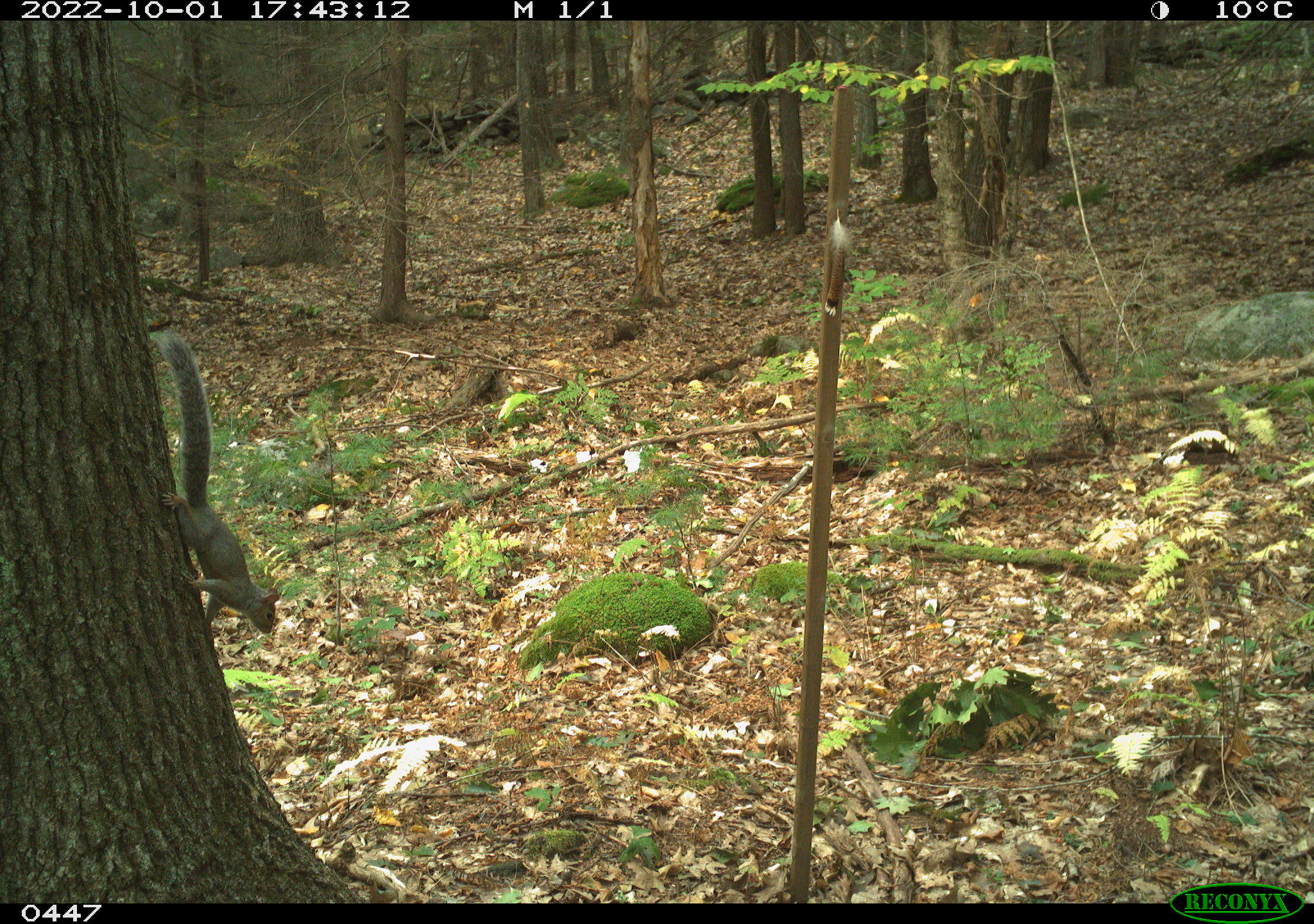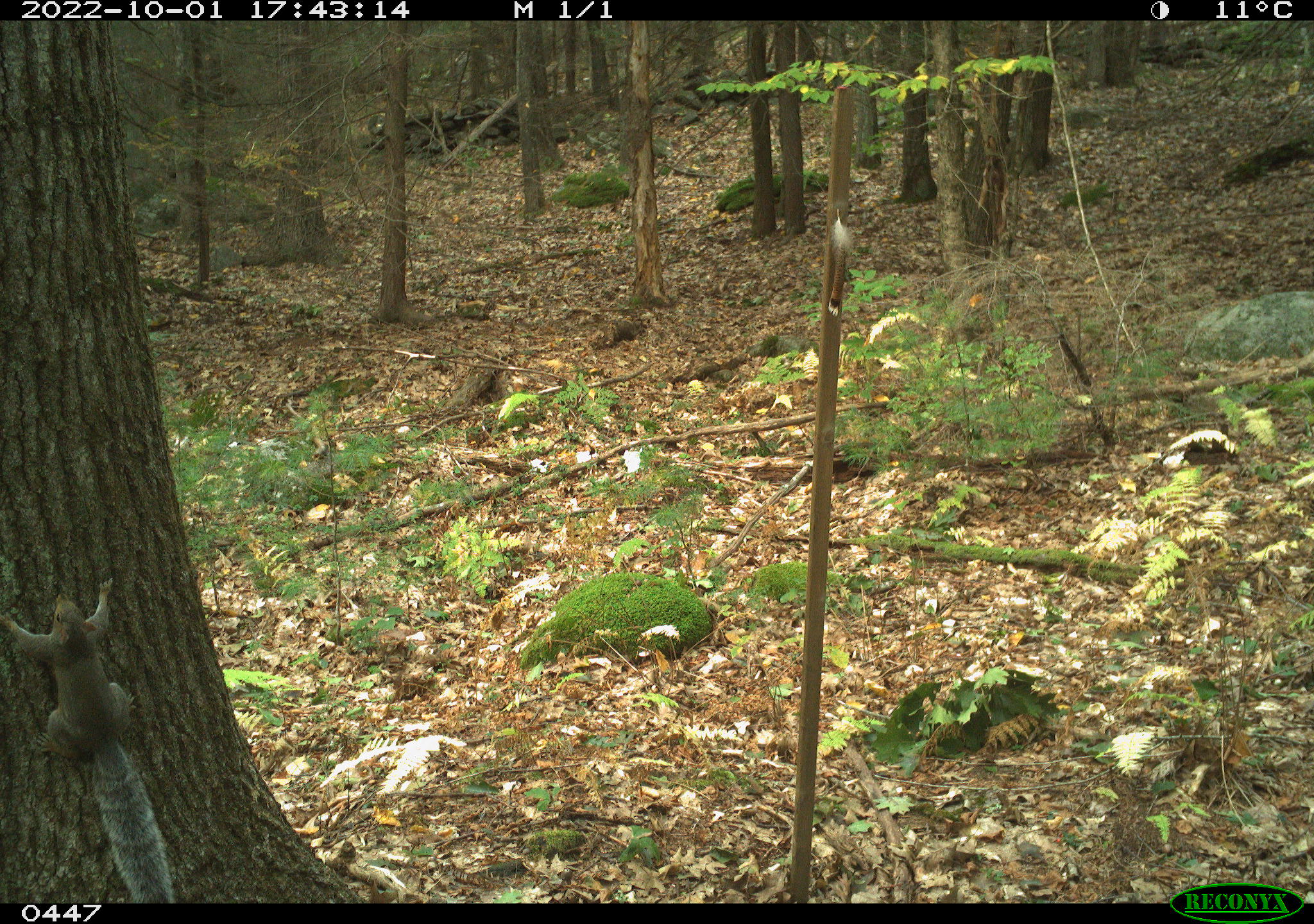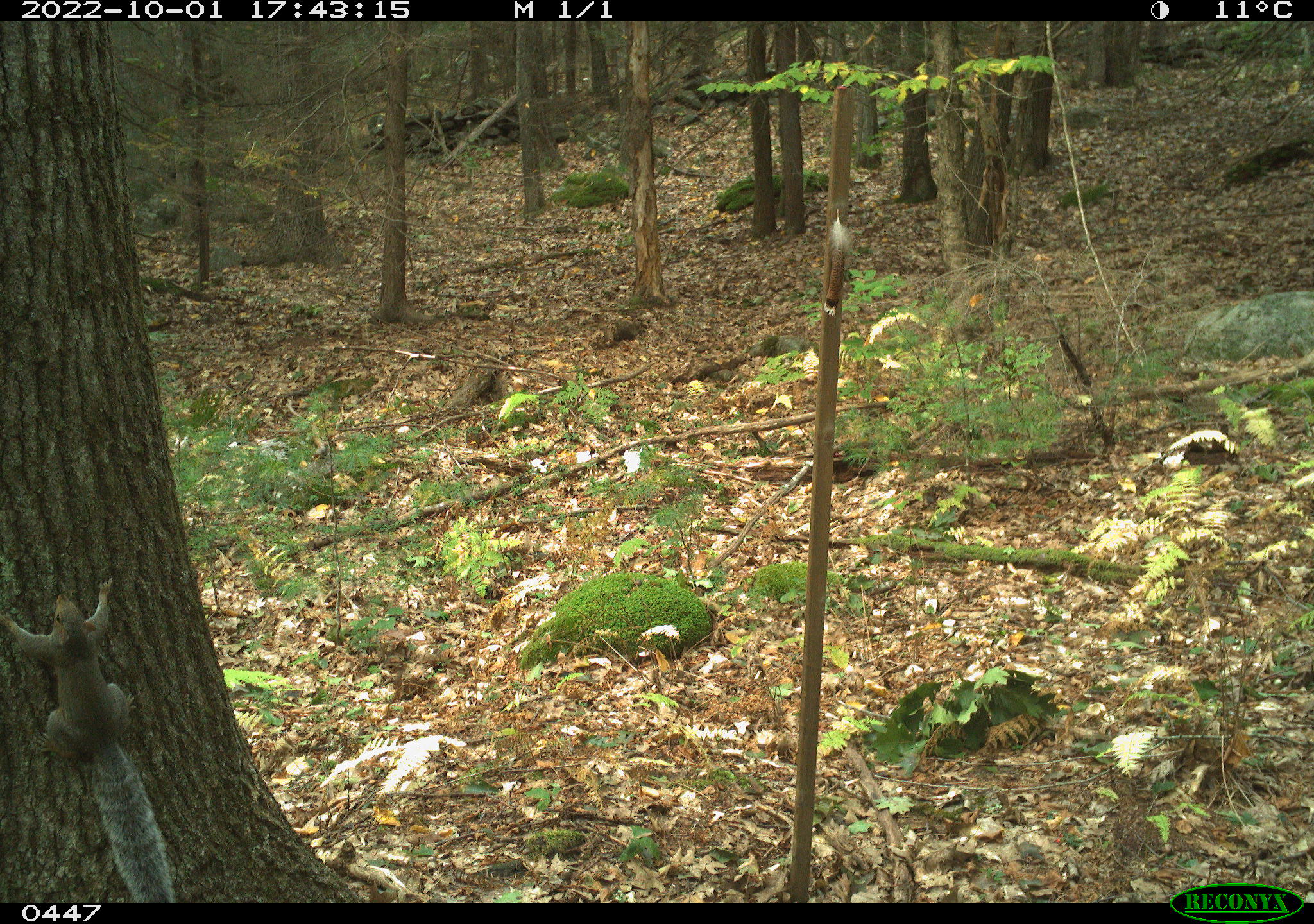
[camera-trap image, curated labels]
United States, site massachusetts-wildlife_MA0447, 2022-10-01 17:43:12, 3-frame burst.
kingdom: Animalia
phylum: Chordata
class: Mammalia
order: Rodentia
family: Sciuridae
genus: Sciurus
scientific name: Sciurus carolinensis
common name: gray squirrel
Gray squirrel (Sciurus carolinensis).